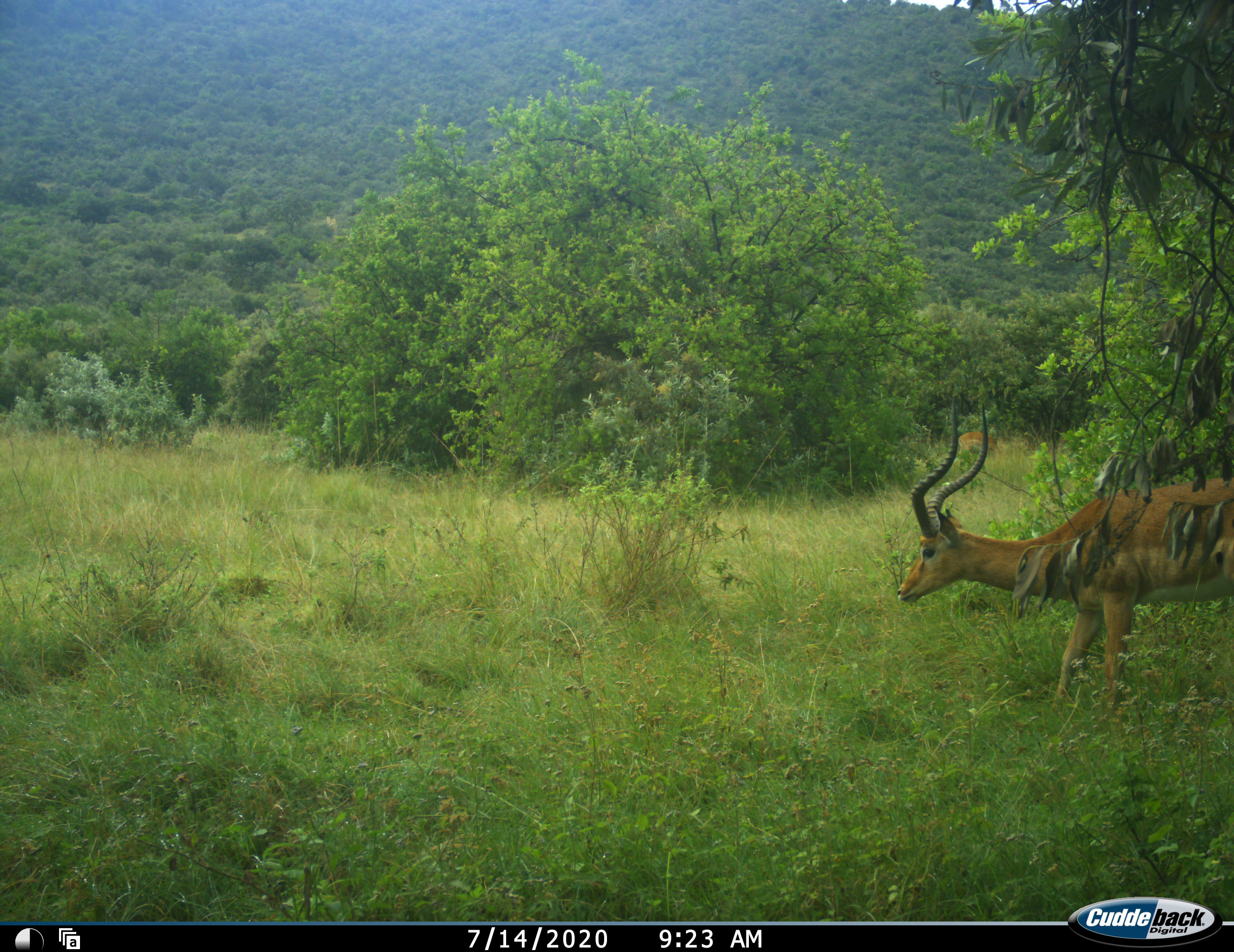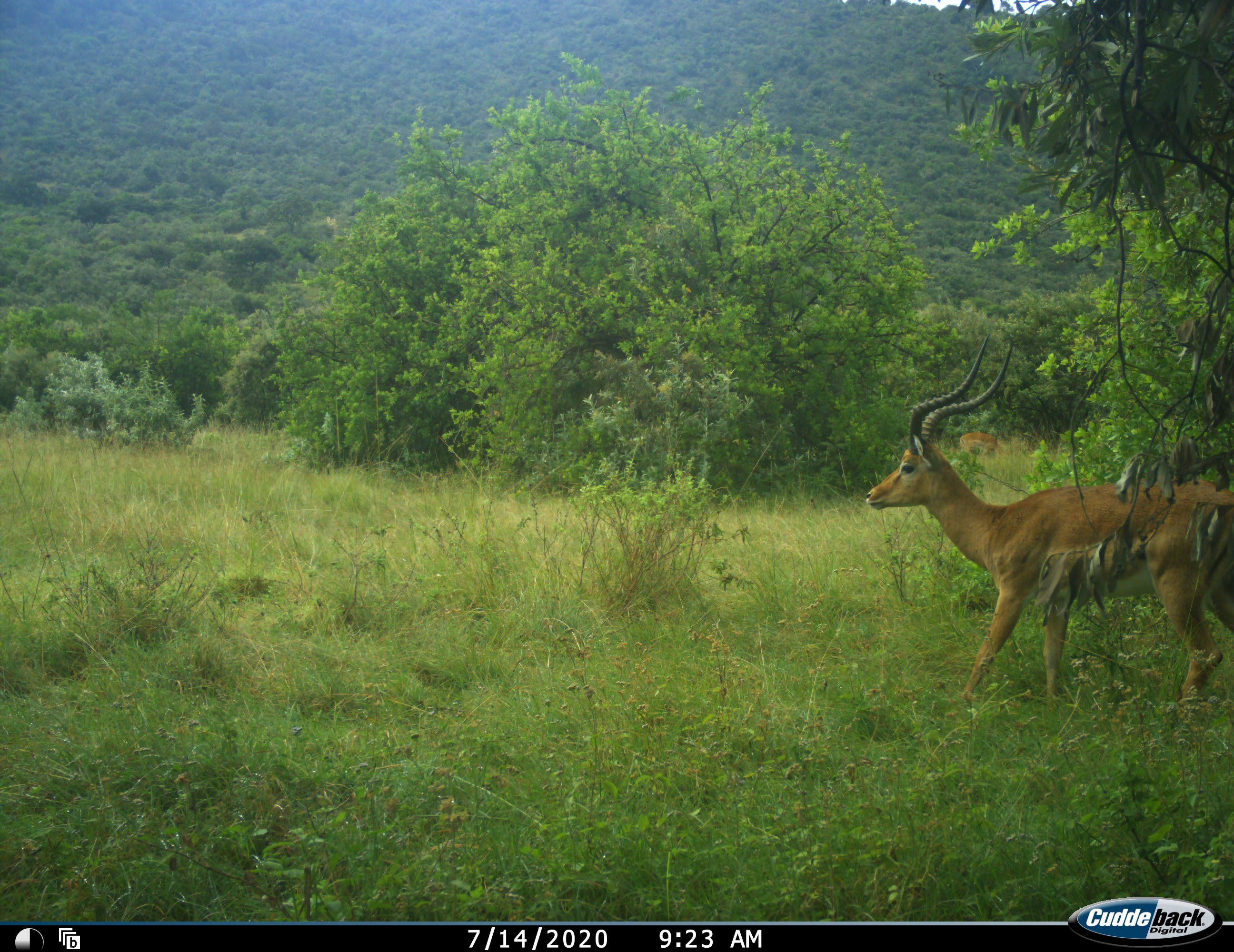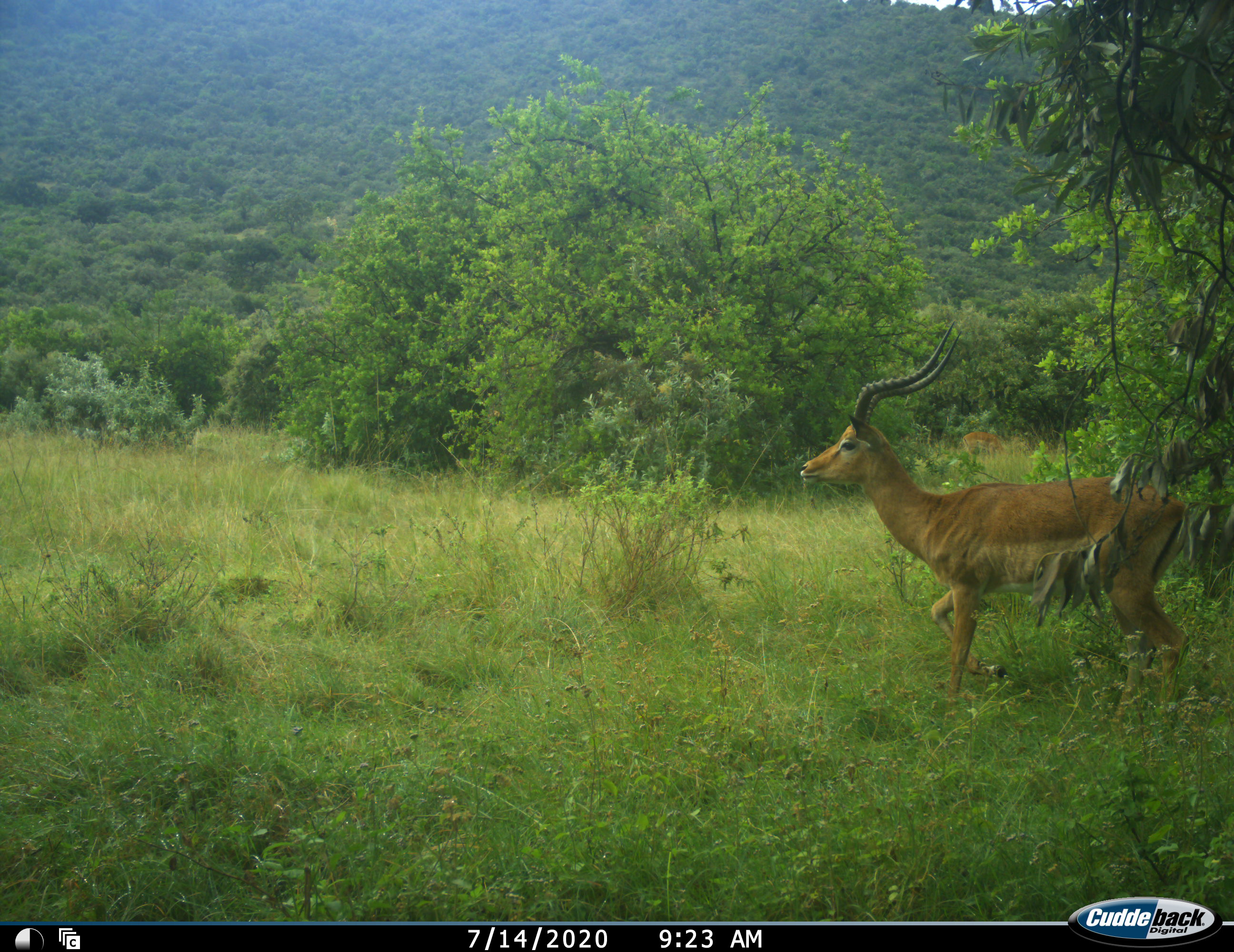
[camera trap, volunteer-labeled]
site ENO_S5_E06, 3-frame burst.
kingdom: Animalia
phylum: Chordata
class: Mammalia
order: Artiodactyla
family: Bovidae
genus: Aepyceros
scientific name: Aepyceros melampus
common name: impala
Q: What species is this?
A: Impala (Aepyceros melampus).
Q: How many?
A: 1.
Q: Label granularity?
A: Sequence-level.